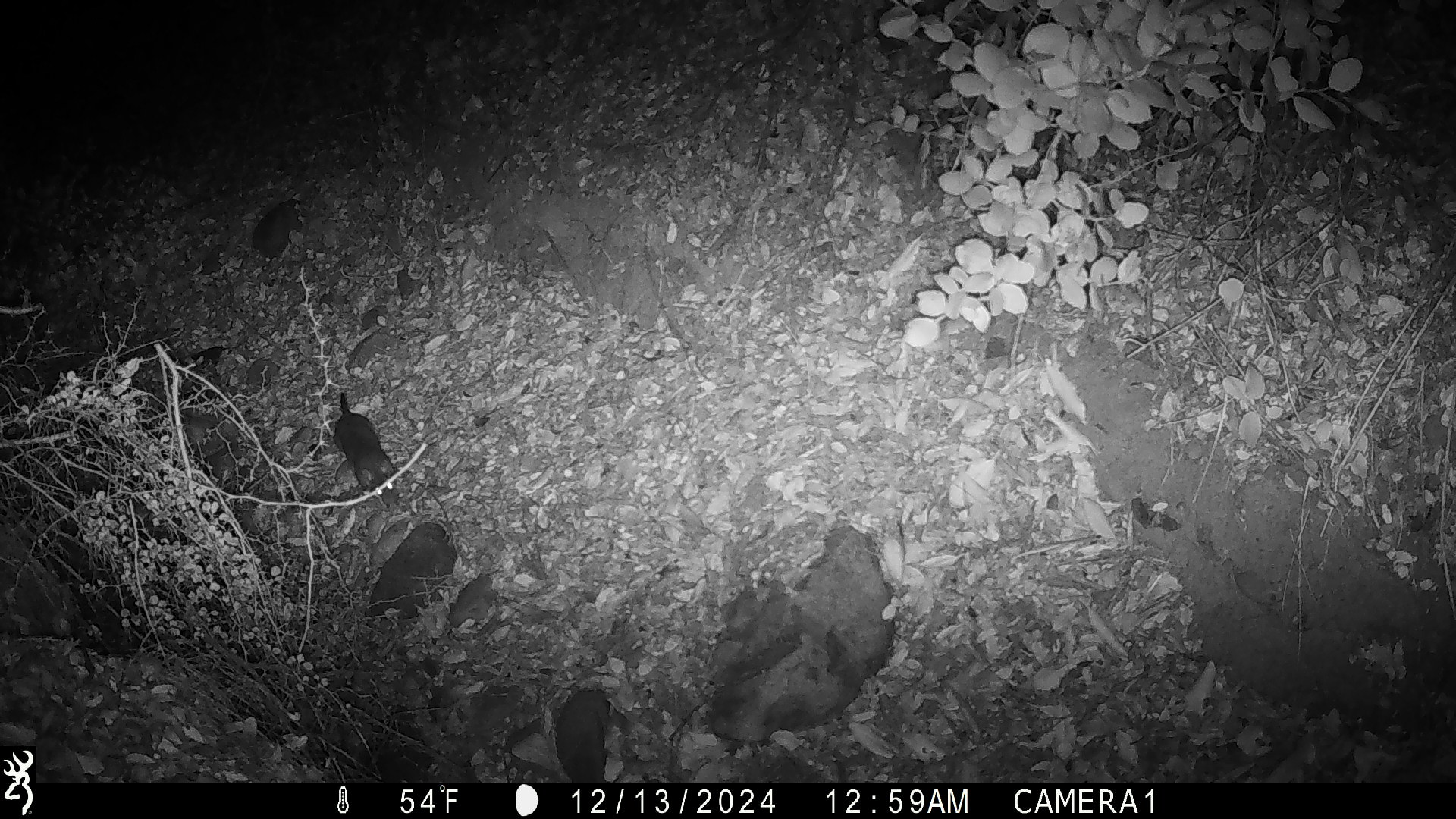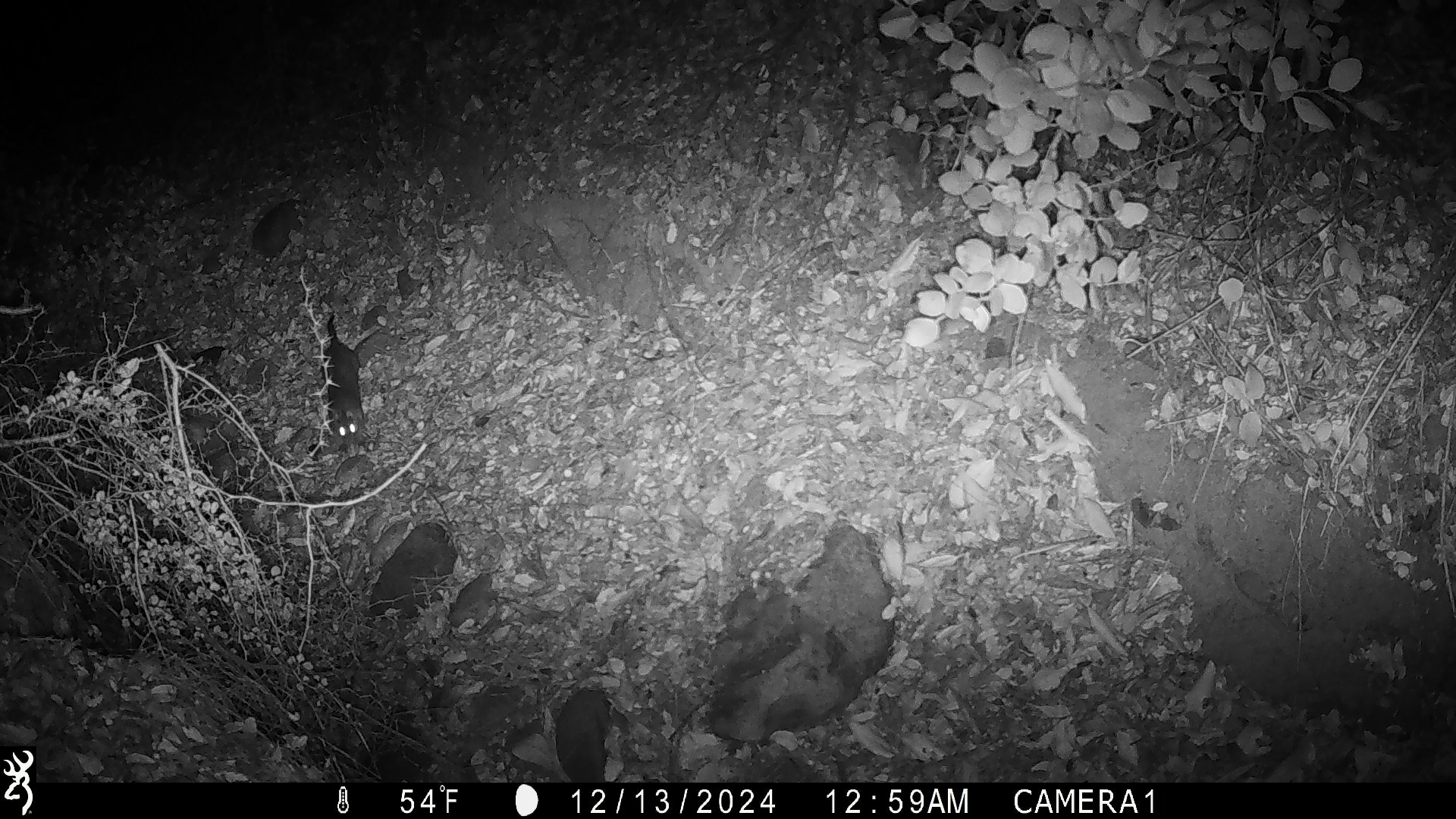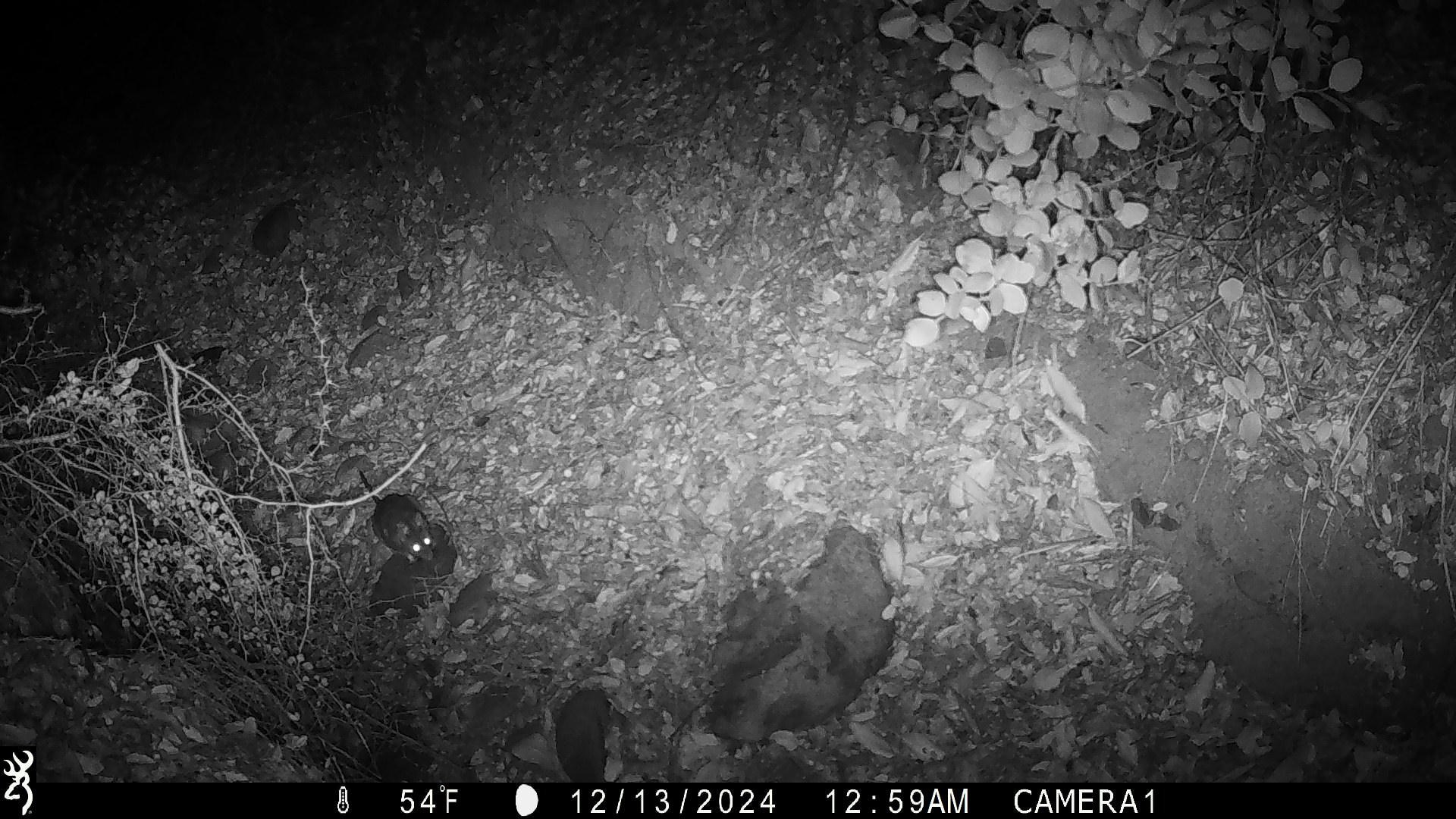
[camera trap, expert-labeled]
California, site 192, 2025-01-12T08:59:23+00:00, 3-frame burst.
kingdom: Animalia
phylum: Chordata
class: Mammalia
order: Rodentia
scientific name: Rodentia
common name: mouse or rat